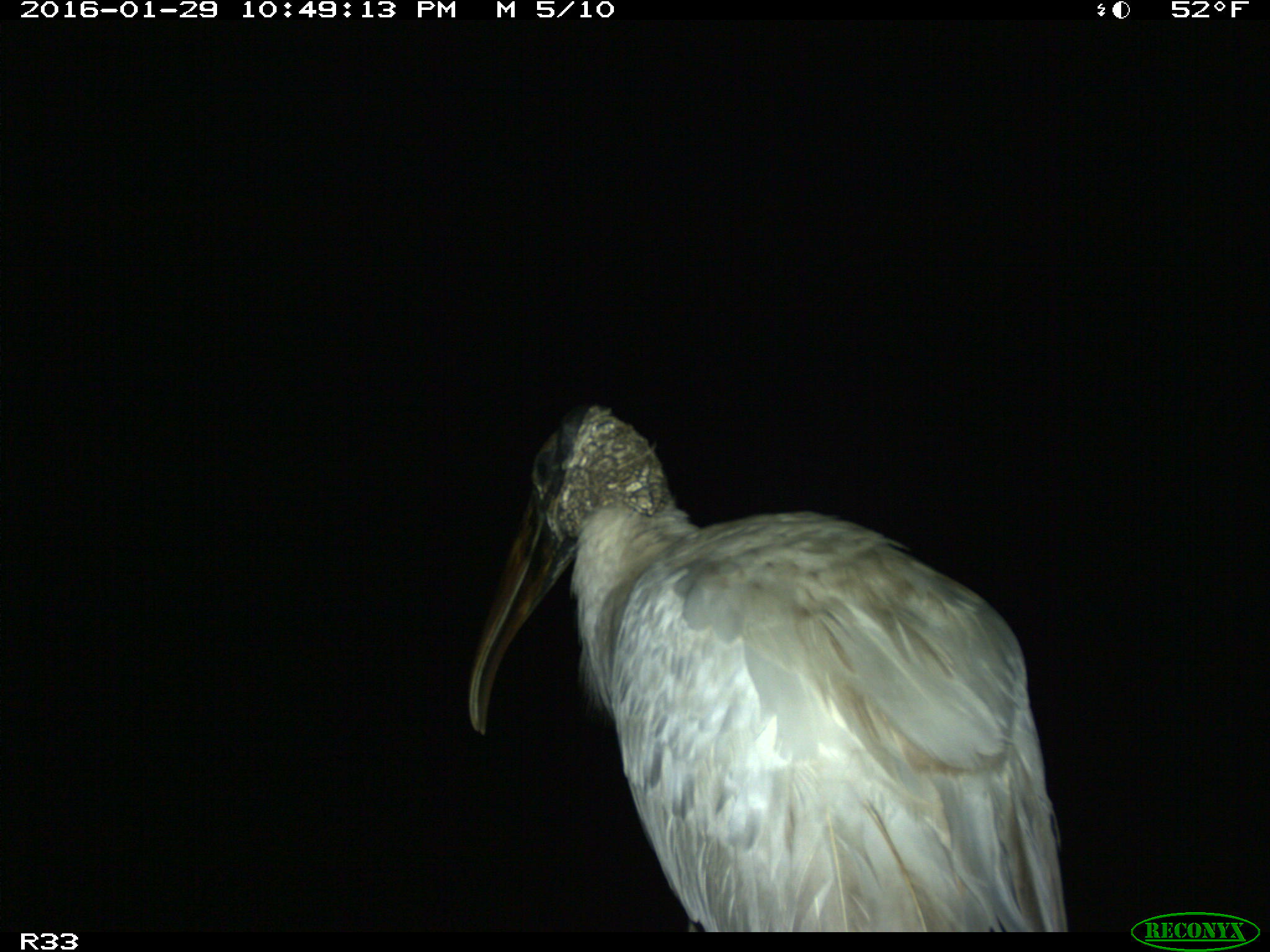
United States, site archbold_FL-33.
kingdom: Animalia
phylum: Chordata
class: Aves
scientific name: Aves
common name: birds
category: unidentified bird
Unidentified bird (birds) (Aves).